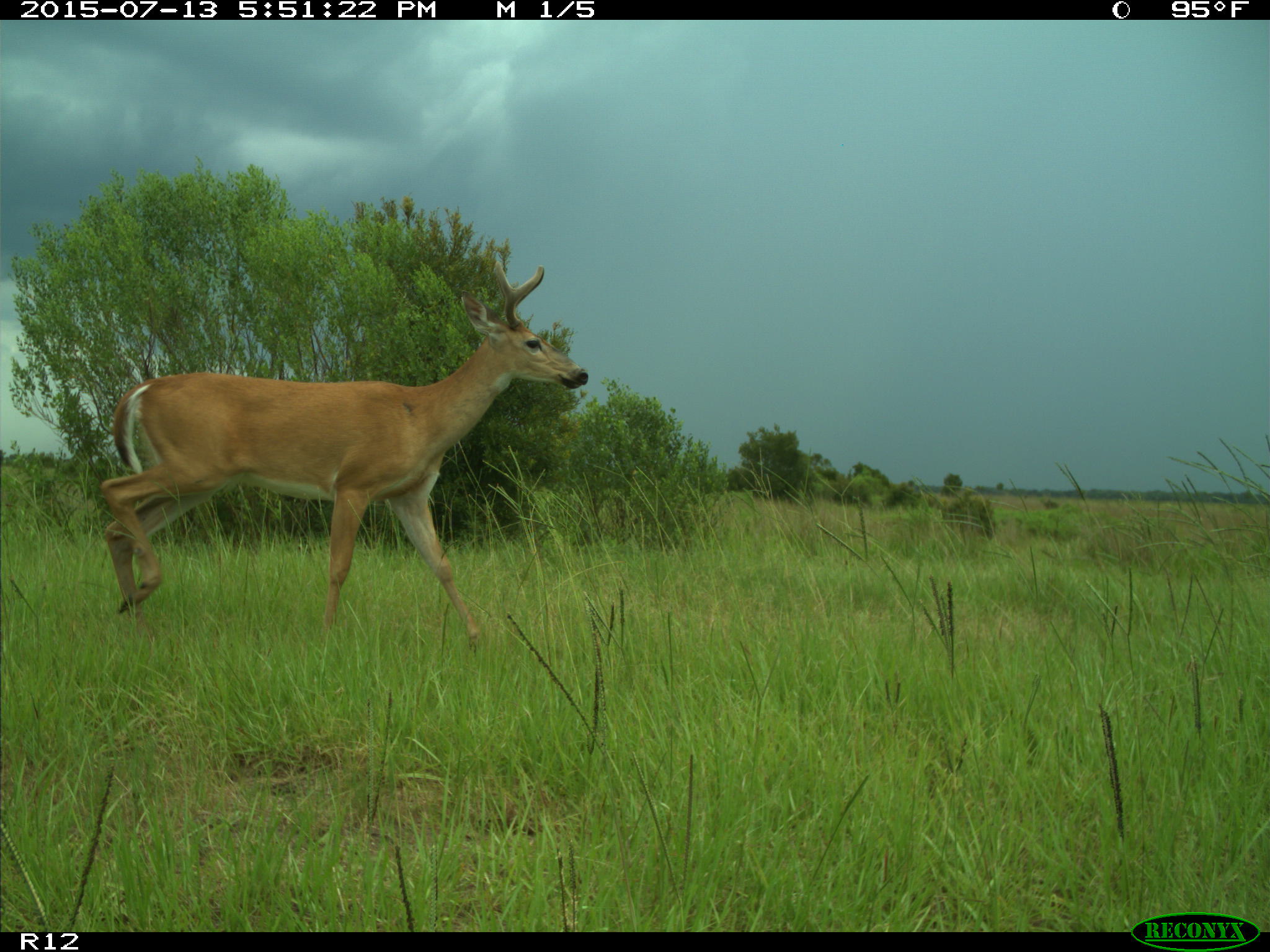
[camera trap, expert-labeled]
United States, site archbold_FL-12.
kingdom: Animalia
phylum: Chordata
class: Mammalia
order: Artiodactyla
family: Cervidae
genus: Odocoileus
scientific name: Odocoileus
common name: deer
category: unidentified deer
Unidentified deer (deer) (Odocoileus).